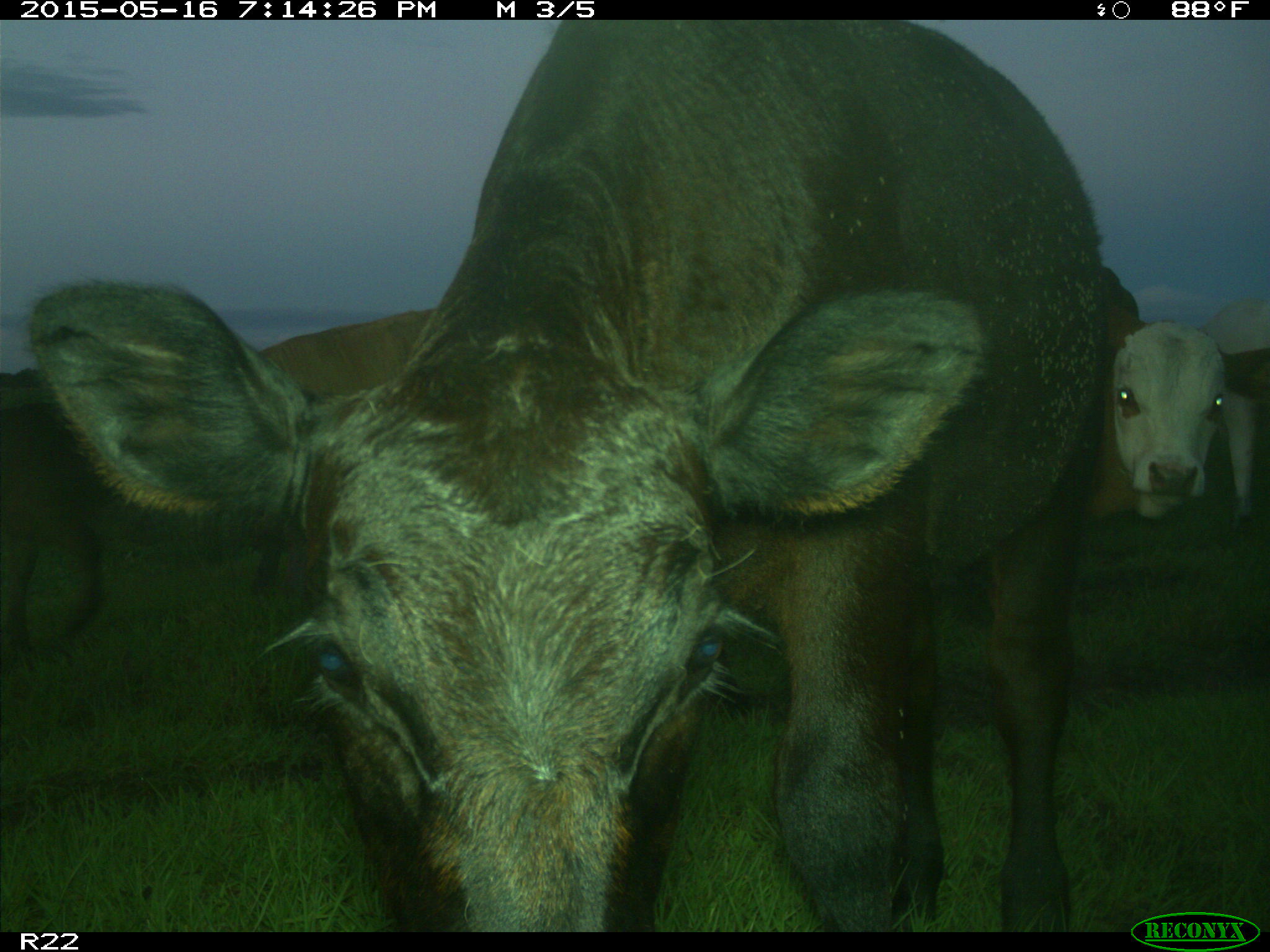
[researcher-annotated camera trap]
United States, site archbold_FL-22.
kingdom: Animalia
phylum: Chordata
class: Mammalia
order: Artiodactyla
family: Bovidae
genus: Bos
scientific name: Bos taurus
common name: domestic cow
Bos taurus (domestic cow).